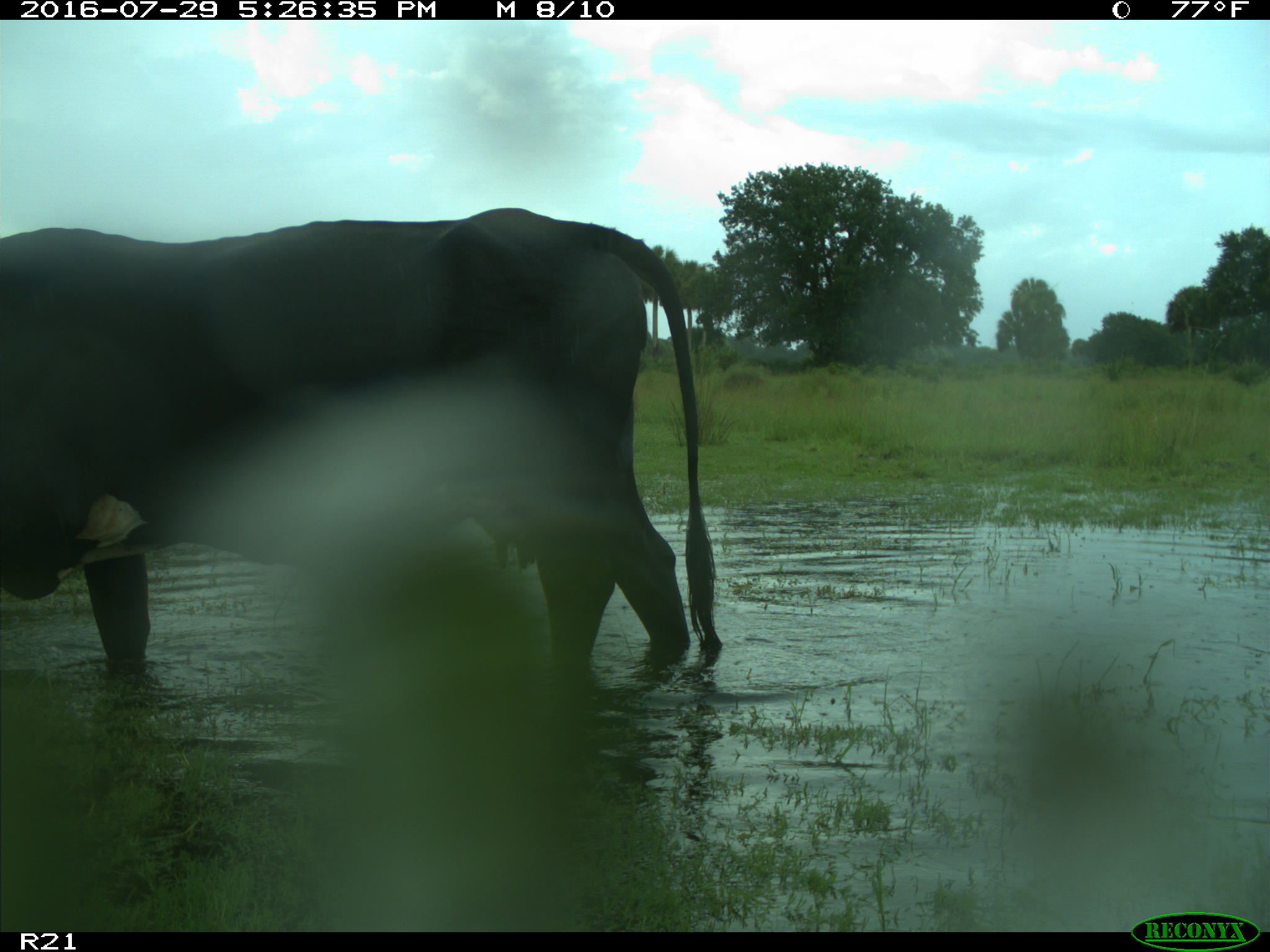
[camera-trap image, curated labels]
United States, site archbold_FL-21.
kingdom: Animalia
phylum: Chordata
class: Mammalia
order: Artiodactyla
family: Bovidae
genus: Bos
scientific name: Bos taurus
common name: domestic cow